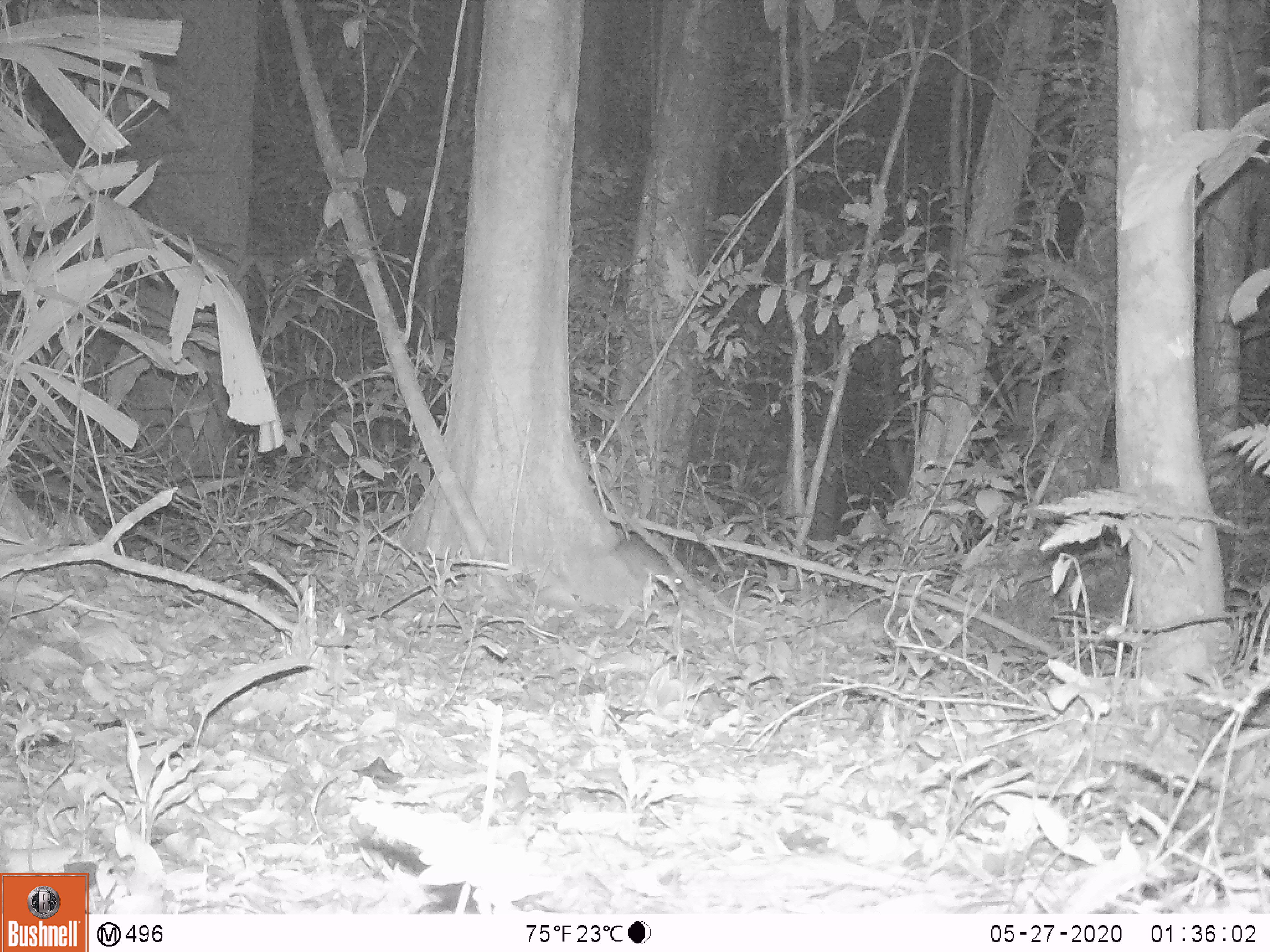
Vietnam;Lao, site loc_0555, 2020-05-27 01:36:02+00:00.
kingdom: Animalia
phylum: Chordata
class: Mammalia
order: Rodentia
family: Muridae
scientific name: Muridae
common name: old-world mice and rats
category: unidentified murid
Unidentified murid (old-world mice and rats) (Muridae). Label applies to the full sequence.